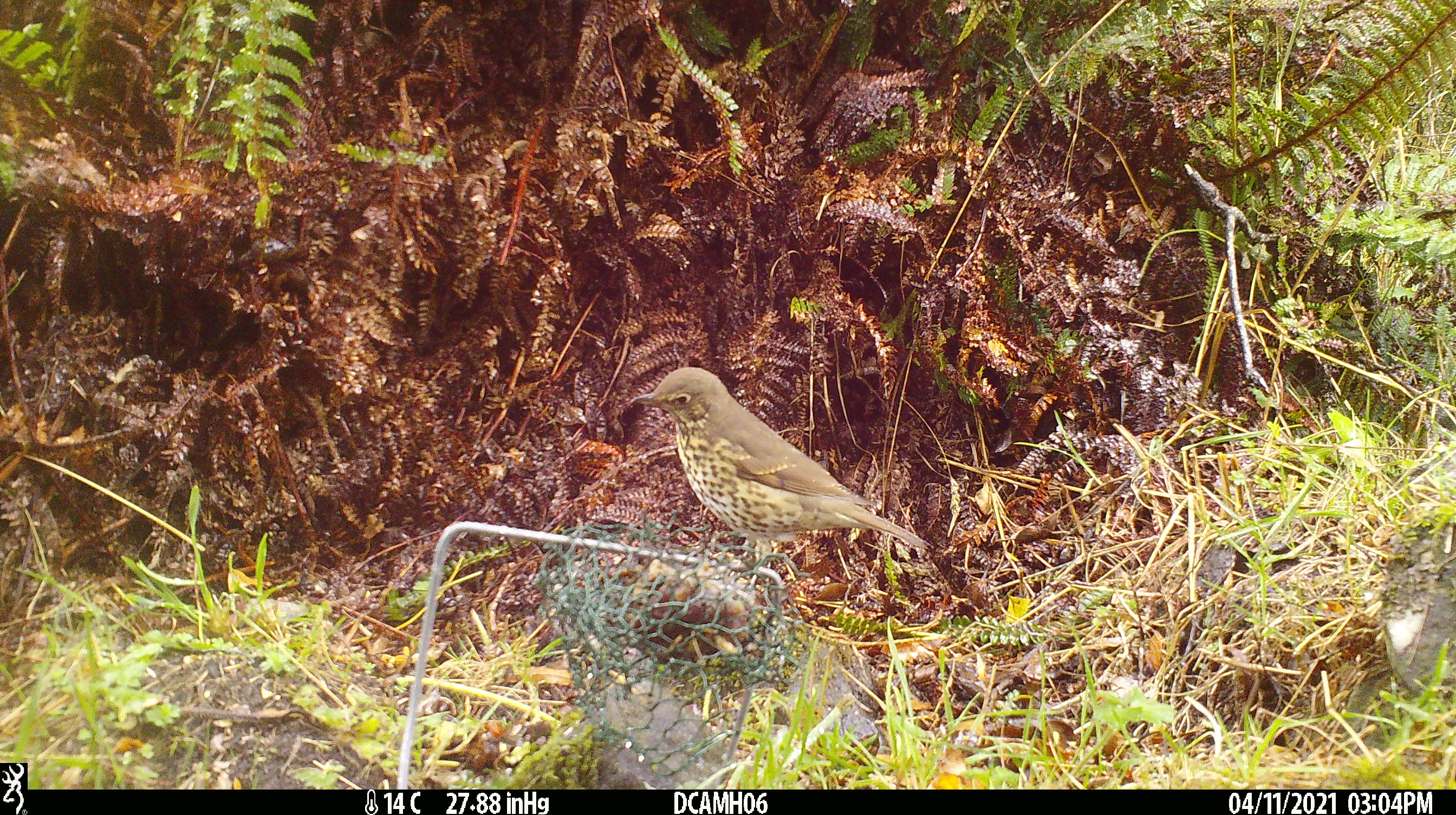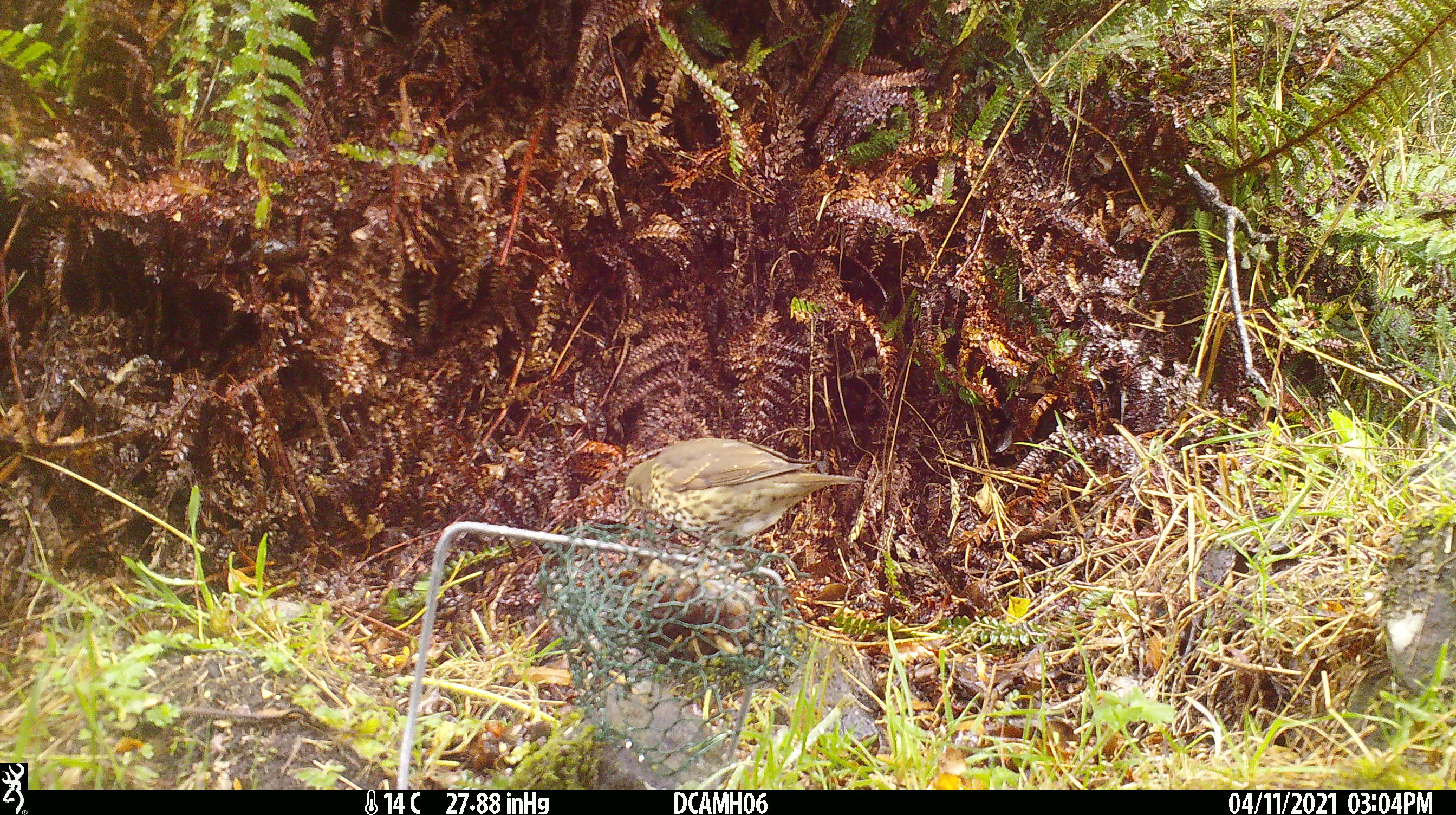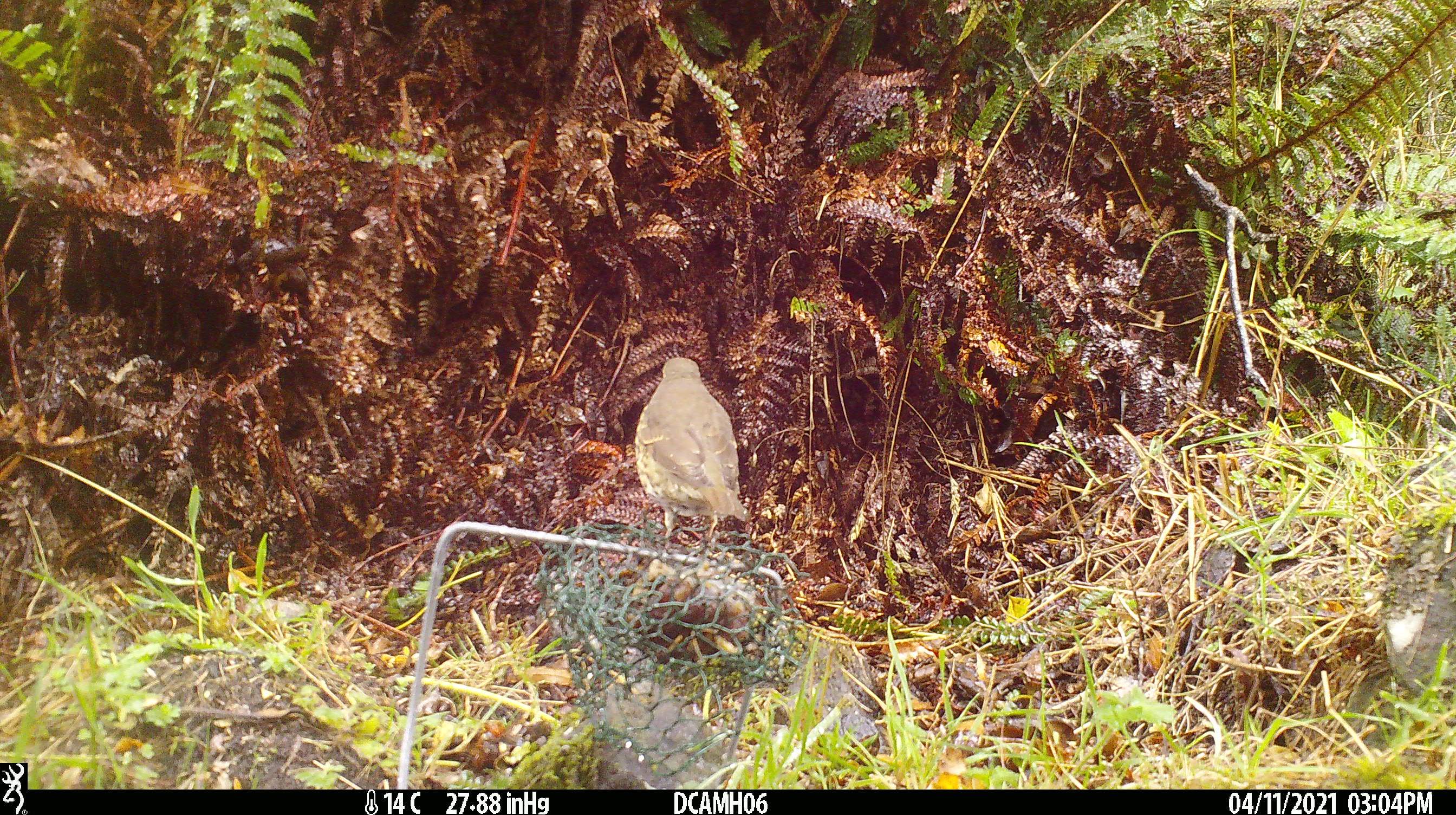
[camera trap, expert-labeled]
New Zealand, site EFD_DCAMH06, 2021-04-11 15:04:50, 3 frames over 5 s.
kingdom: Animalia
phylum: Chordata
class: Aves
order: Passeriformes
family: Turdidae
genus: Turdus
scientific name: Turdus philomelos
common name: song thrush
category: thrush